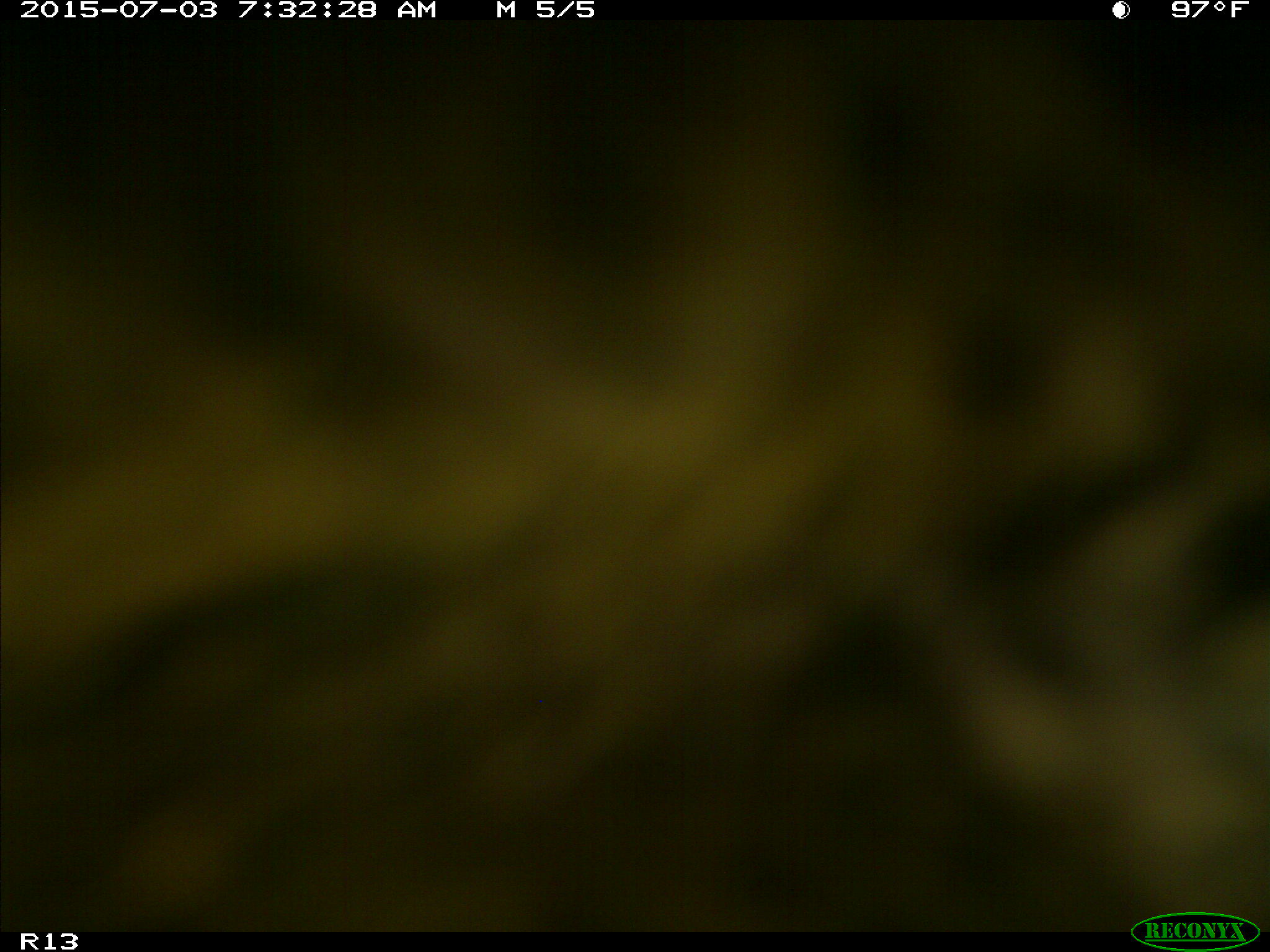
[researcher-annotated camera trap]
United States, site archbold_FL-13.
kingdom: Animalia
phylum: Chordata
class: Mammalia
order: Artiodactyla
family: Bovidae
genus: Bos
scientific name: Bos taurus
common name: domestic cow